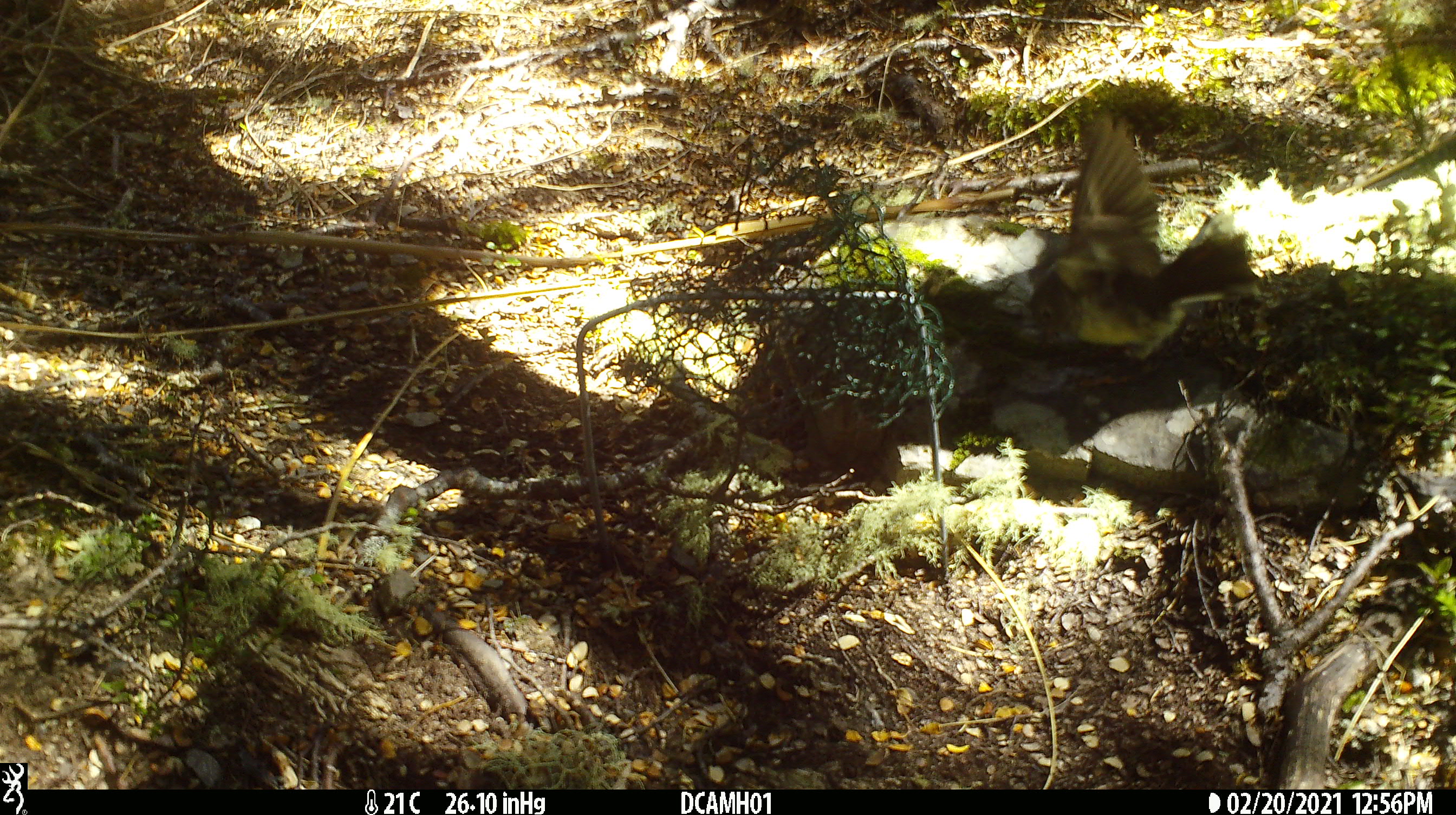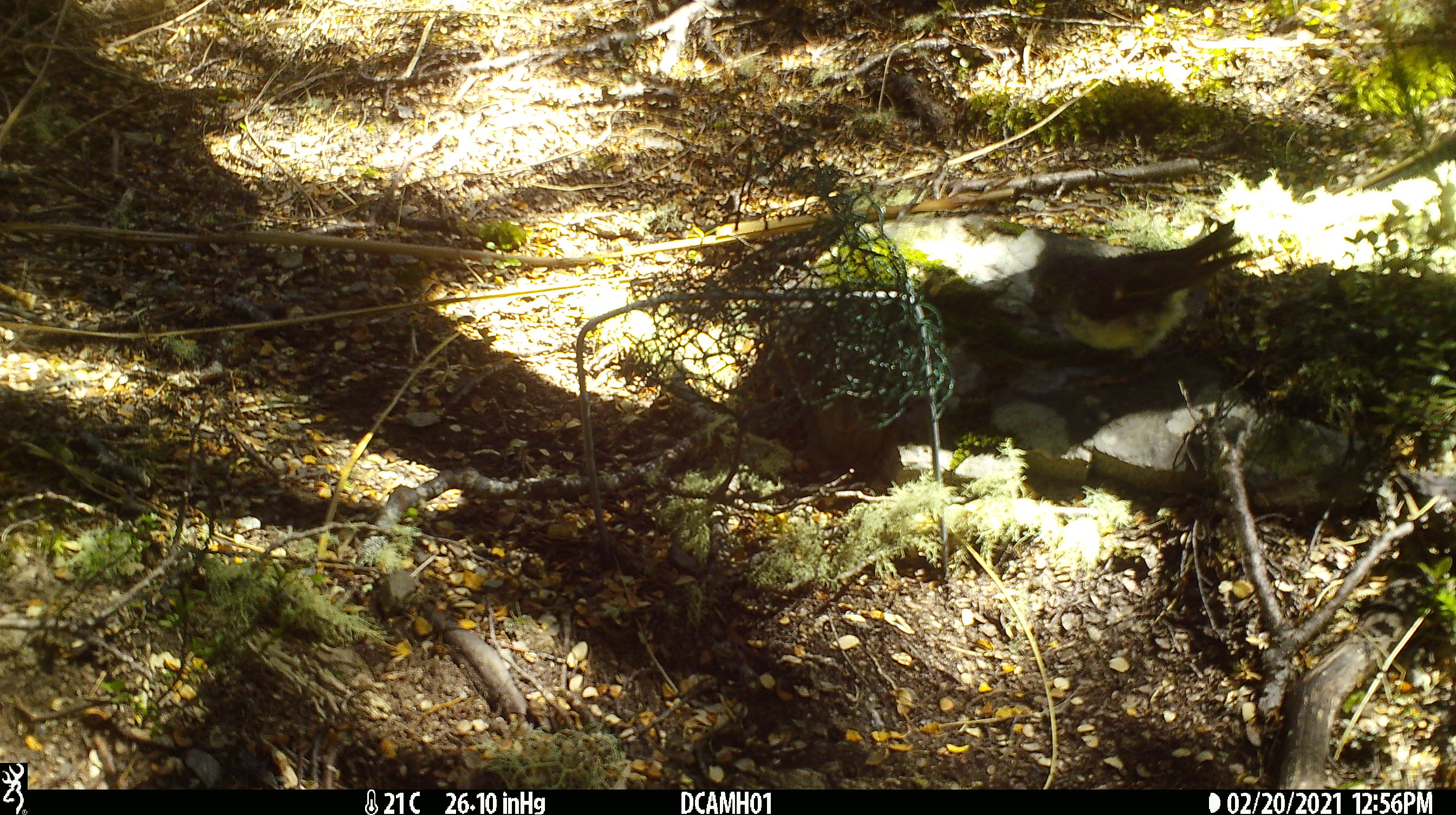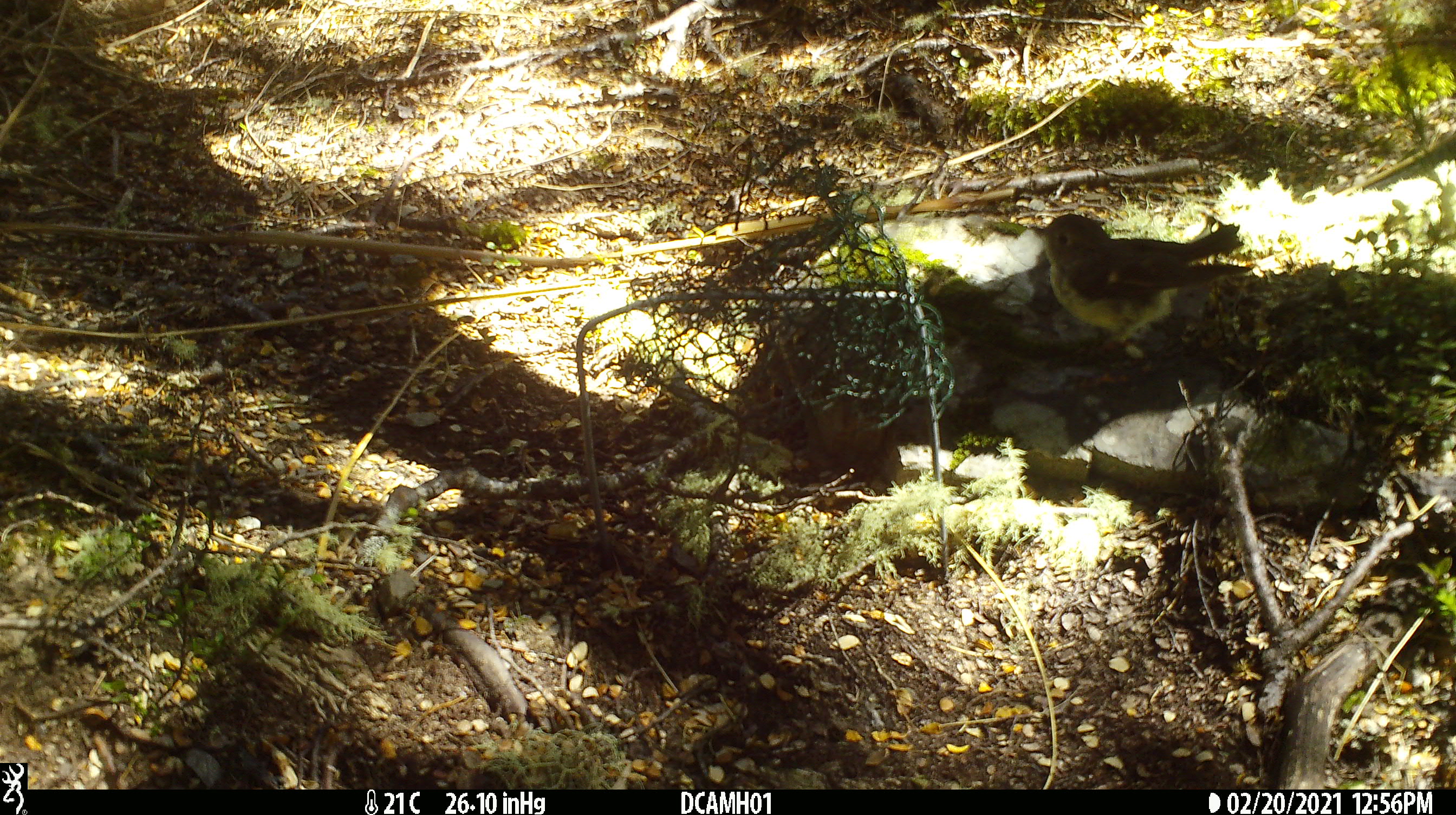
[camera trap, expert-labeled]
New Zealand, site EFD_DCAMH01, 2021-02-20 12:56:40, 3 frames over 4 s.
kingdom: Animalia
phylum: Chordata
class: Aves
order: Passeriformes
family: Petroicidae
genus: Petroica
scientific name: Petroica macrocephala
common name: tomtit